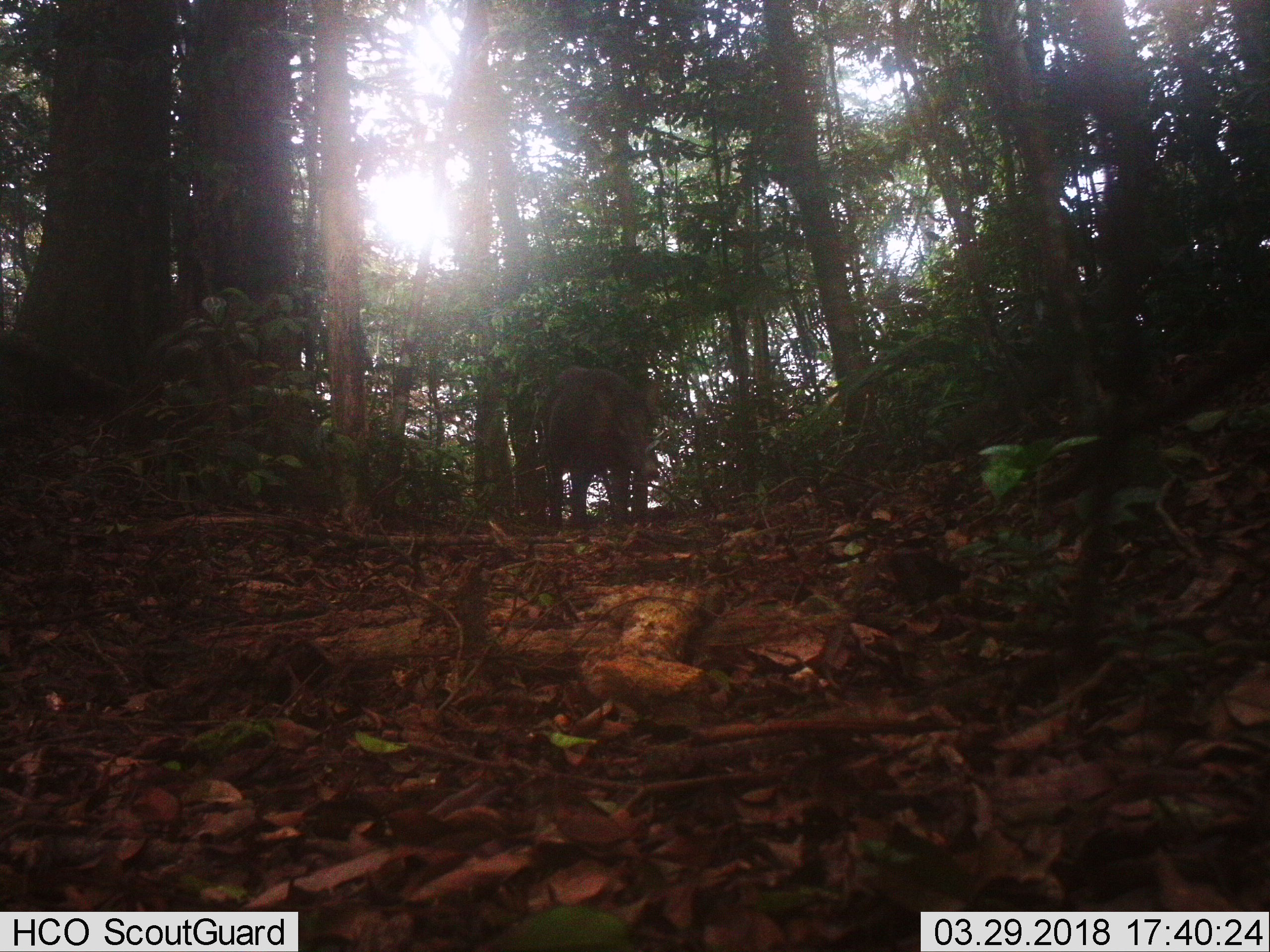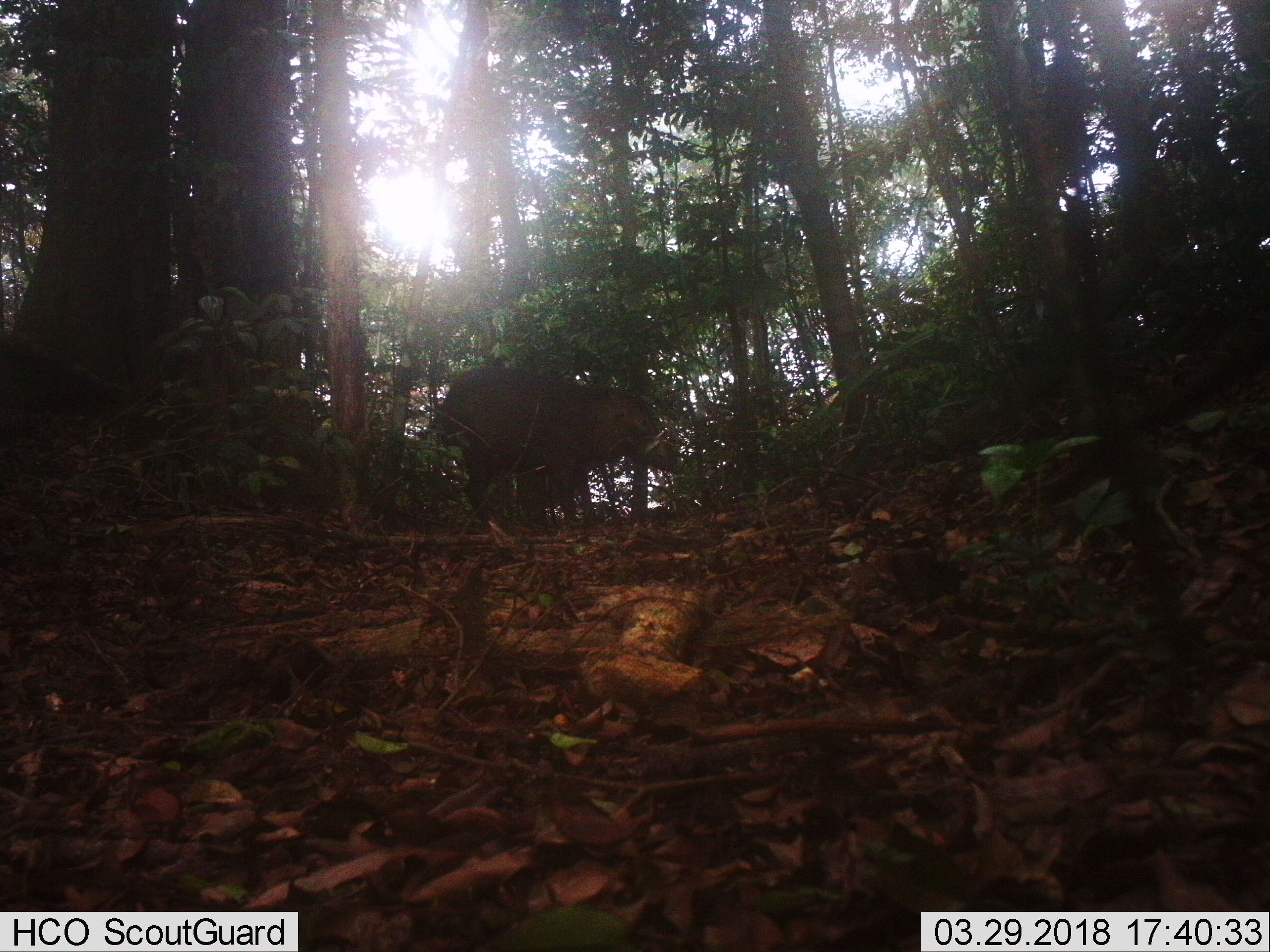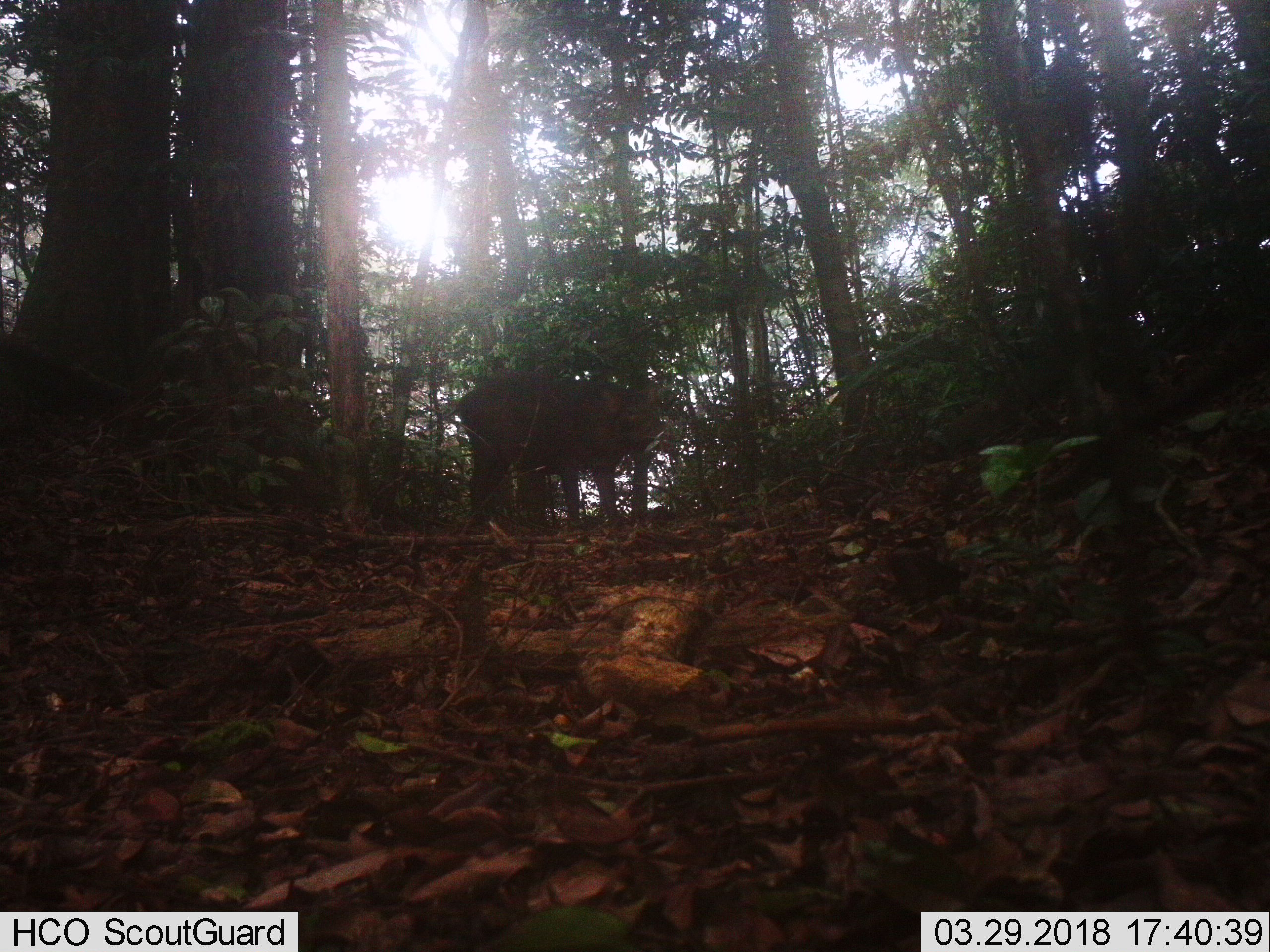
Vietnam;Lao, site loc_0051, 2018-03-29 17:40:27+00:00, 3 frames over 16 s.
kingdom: Animalia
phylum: Chordata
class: Mammalia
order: Artiodactyla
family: Suidae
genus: Sus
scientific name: Sus scrofa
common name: eurasian wild pig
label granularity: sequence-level